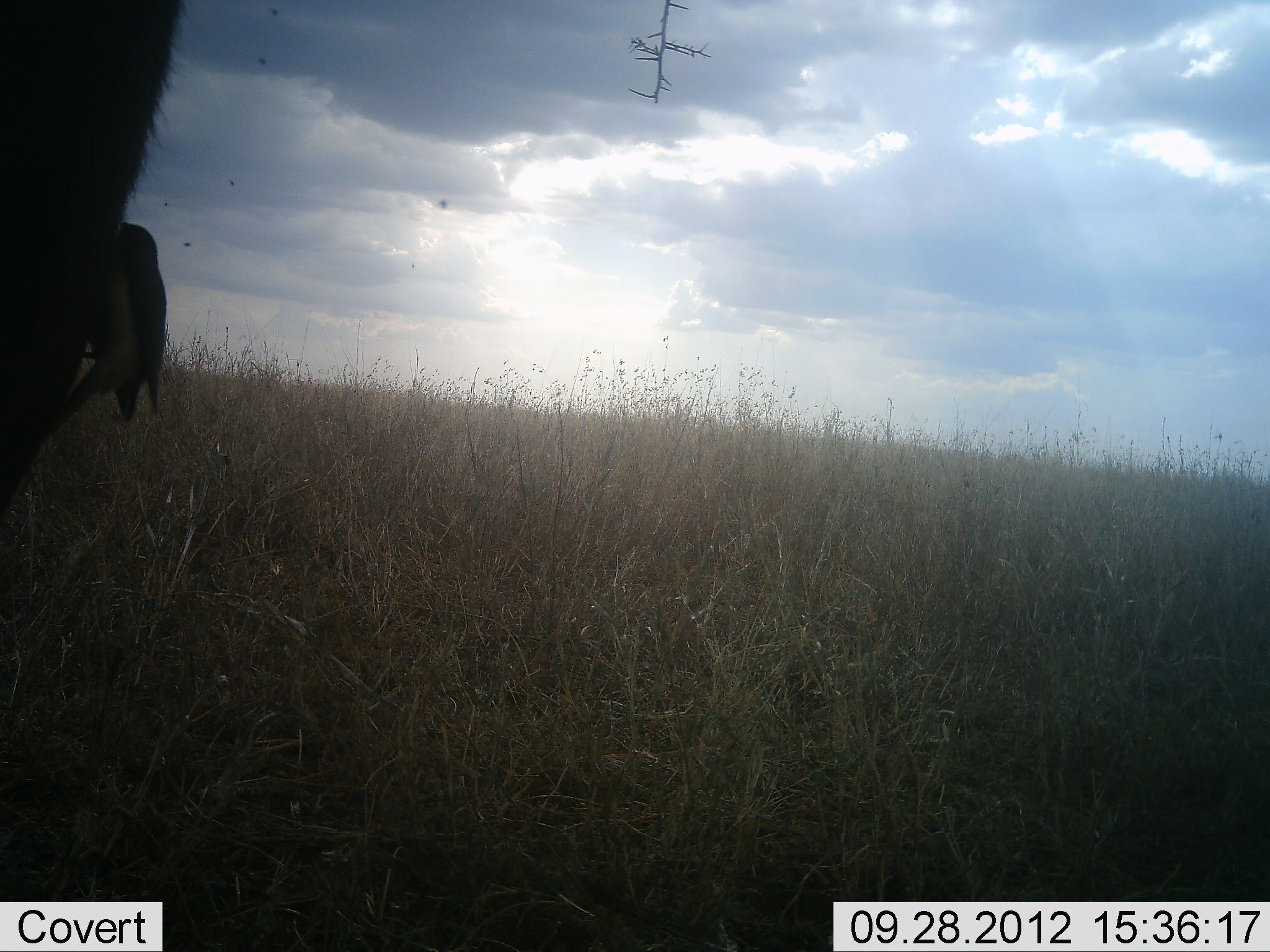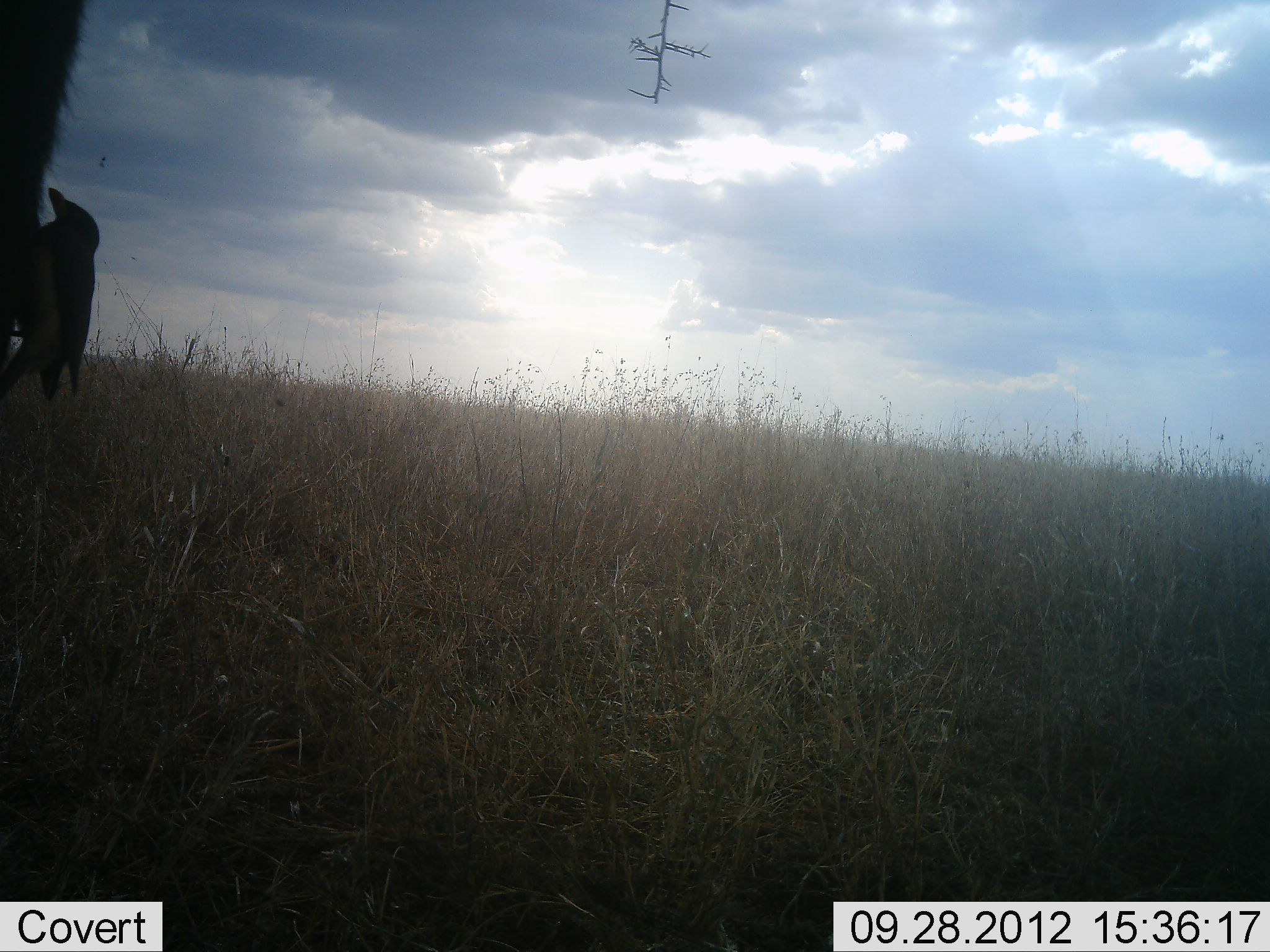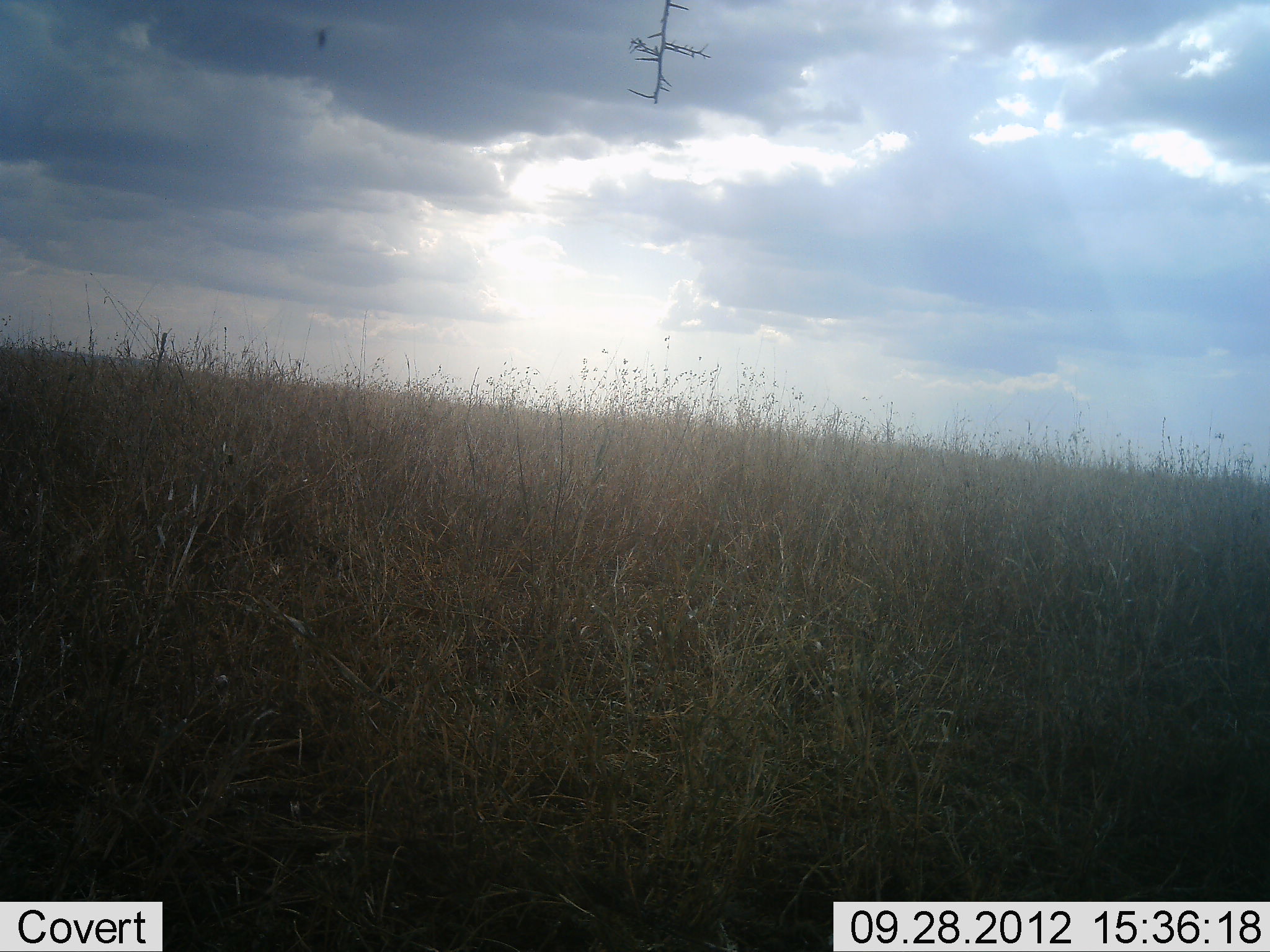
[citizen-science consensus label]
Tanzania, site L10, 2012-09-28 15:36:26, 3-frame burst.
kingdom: Animalia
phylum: Chordata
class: Aves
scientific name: Aves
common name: bird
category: otherbird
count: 1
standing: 38%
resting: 23%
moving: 0%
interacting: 8%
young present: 0%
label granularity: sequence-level